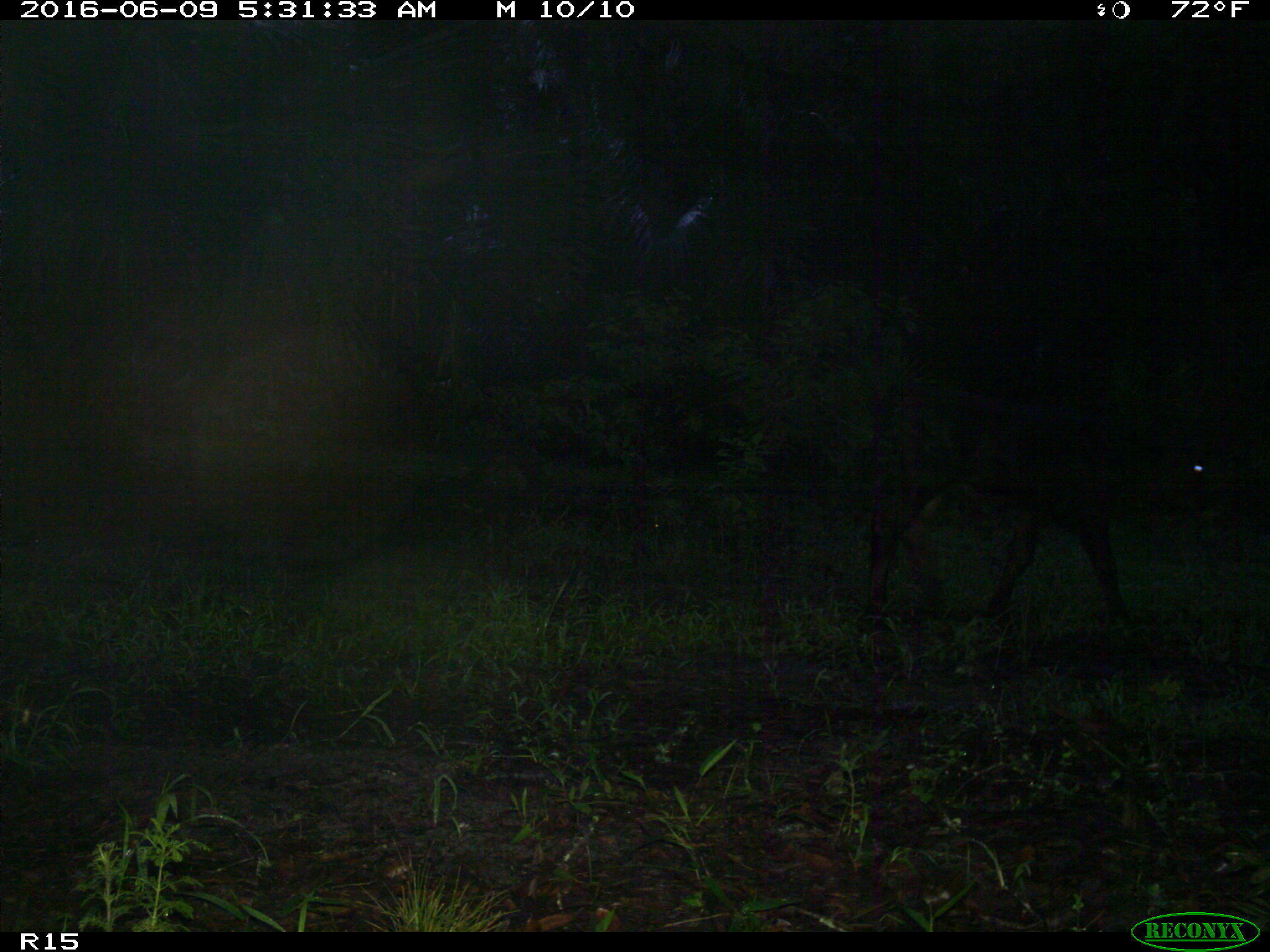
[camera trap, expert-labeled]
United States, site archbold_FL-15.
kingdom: Animalia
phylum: Chordata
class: Mammalia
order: Artiodactyla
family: Bovidae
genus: Bos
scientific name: Bos taurus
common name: domestic cow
Bos taurus (domestic cow).